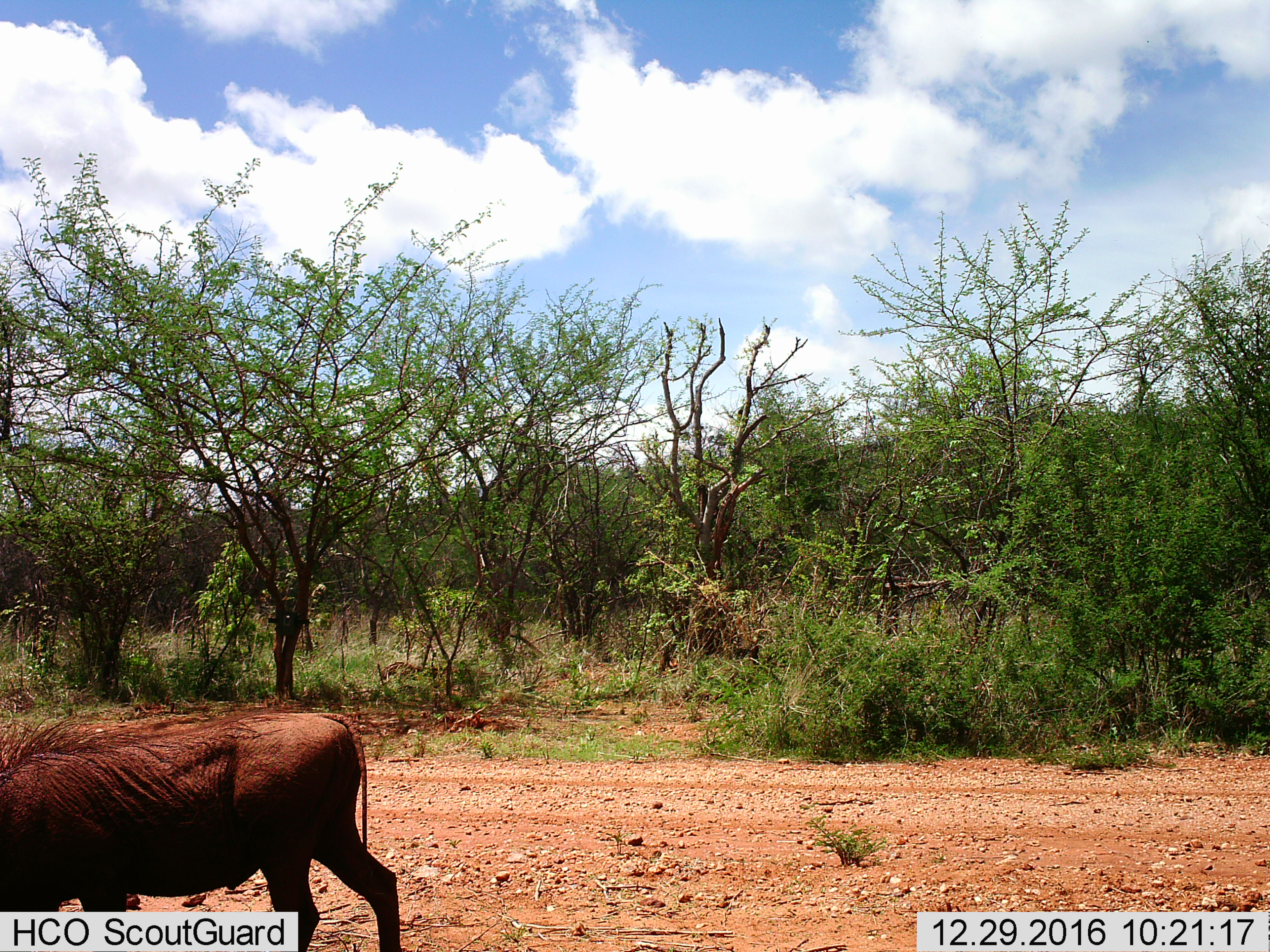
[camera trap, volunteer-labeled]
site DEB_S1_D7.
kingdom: Animalia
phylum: Chordata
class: Mammalia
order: Artiodactyla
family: Suidae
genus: Phacochoerus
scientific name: Phacochoerus africanus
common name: warthog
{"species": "warthog (Phacochoerus africanus)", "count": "1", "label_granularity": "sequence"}